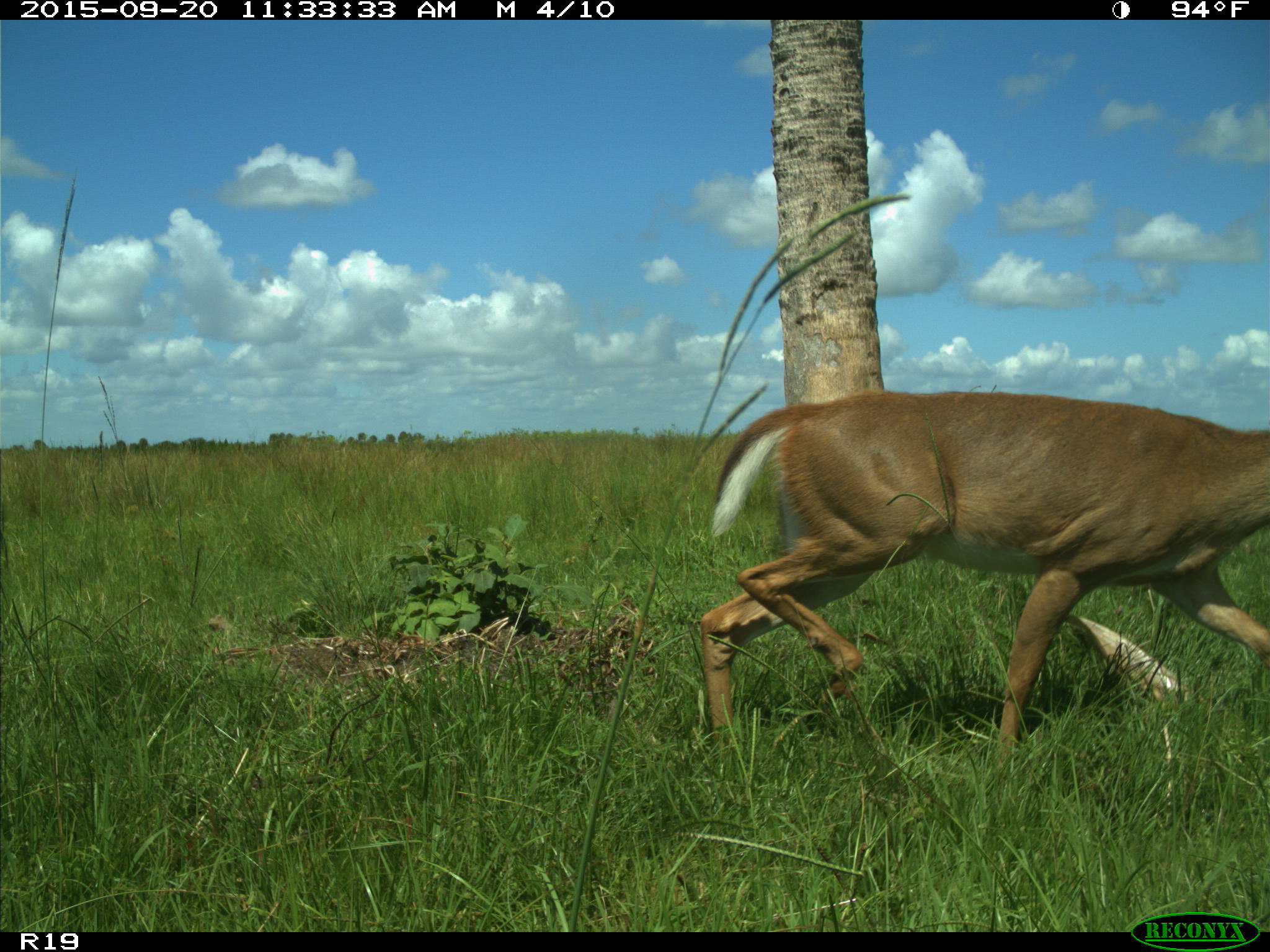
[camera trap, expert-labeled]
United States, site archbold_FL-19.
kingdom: Animalia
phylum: Chordata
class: Mammalia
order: Artiodactyla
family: Cervidae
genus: Odocoileus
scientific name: Odocoileus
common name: deer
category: unidentified deer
Unidentified deer (deer) (Odocoileus).